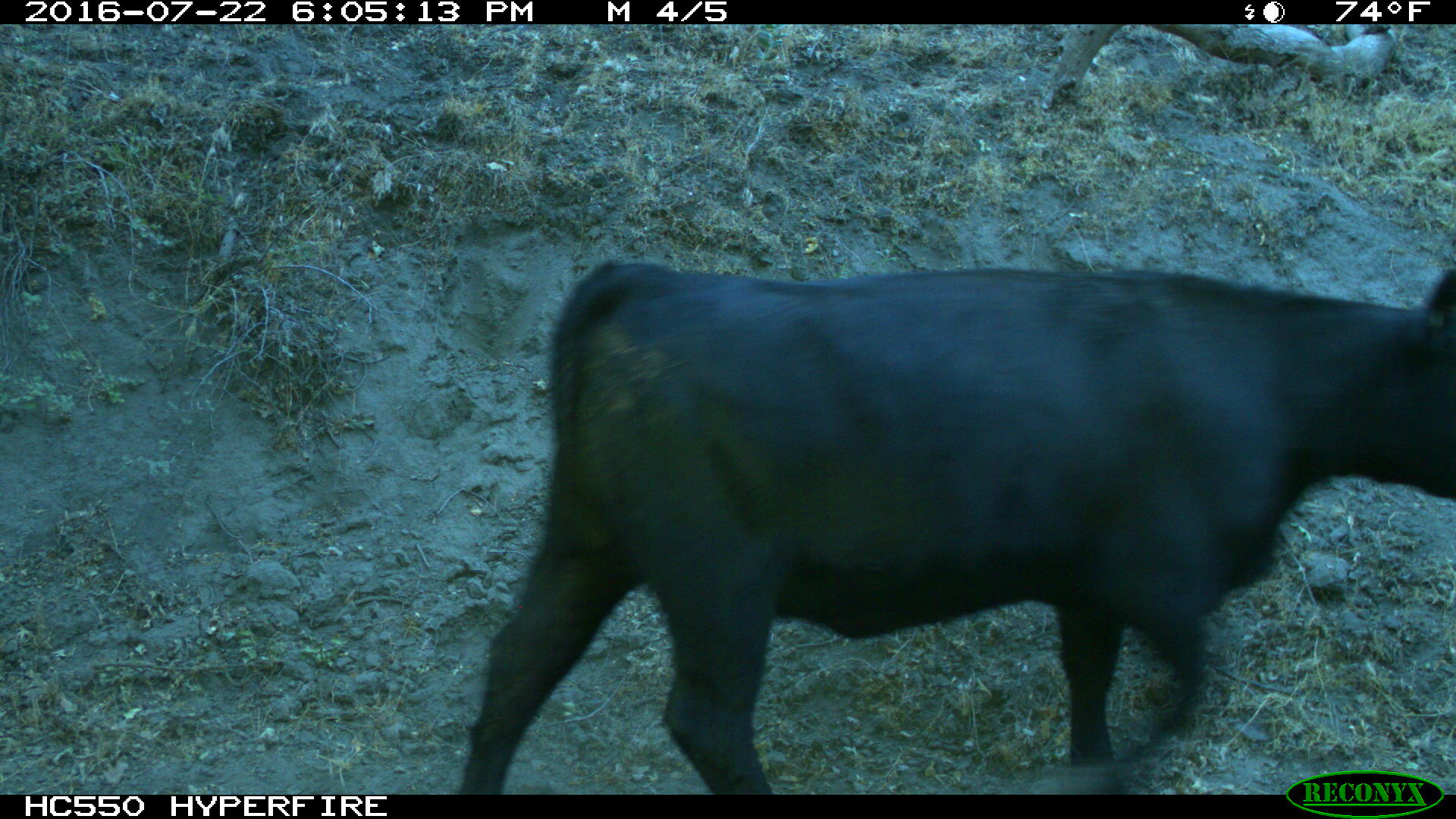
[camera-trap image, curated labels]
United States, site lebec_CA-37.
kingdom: Animalia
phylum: Chordata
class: Mammalia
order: Artiodactyla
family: Bovidae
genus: Bos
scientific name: Bos taurus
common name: domestic cow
Bos taurus (domestic cow).